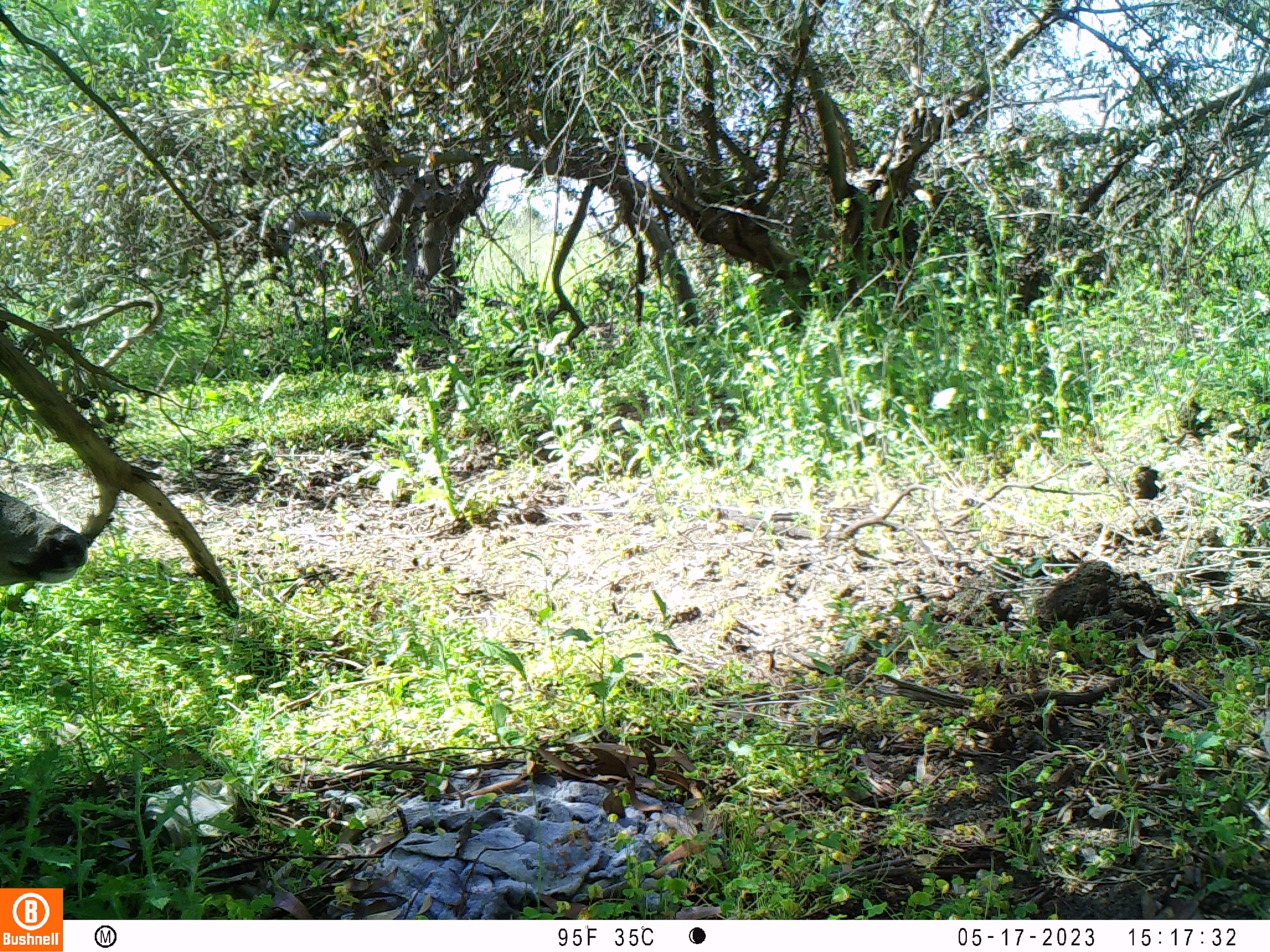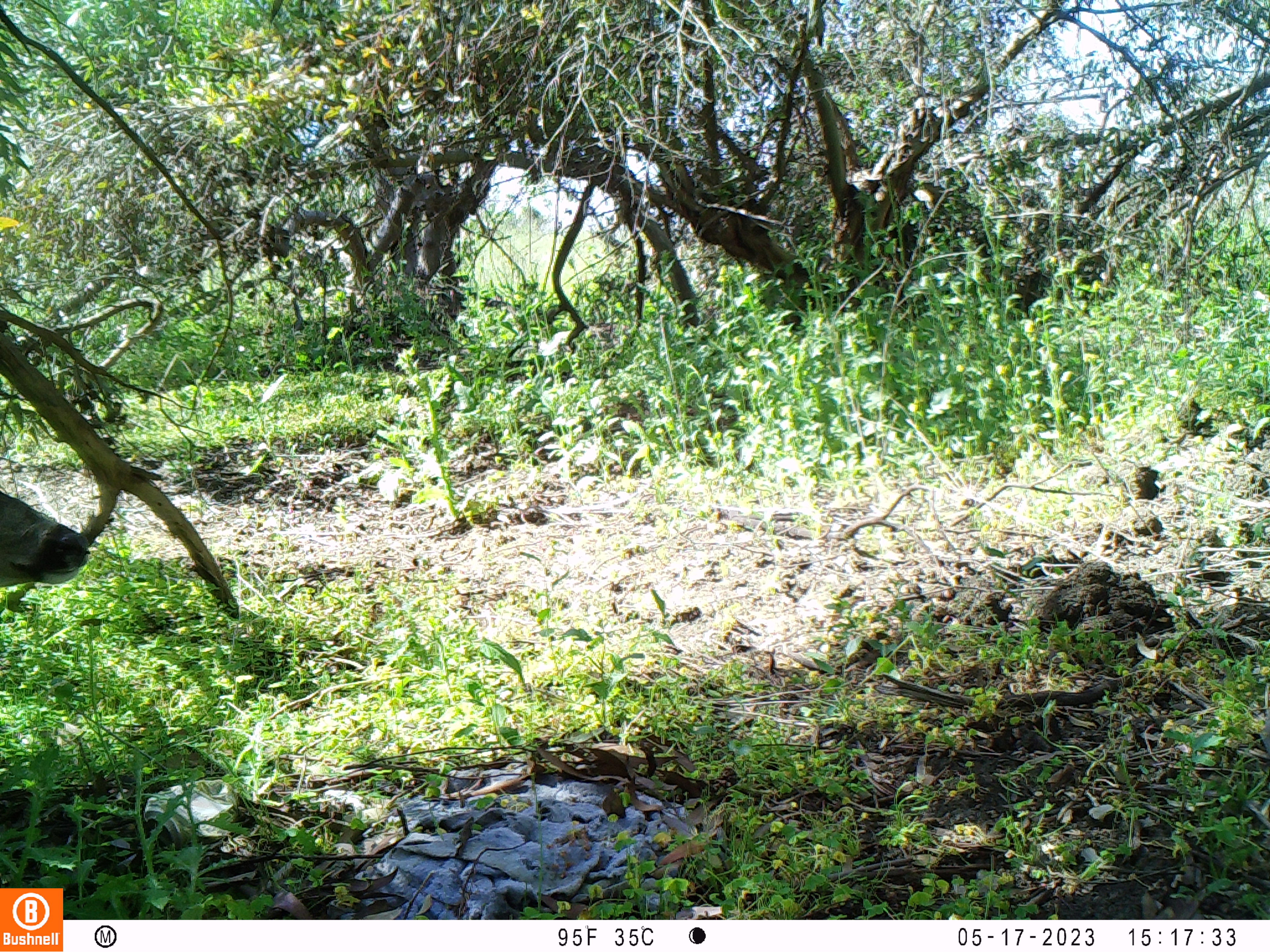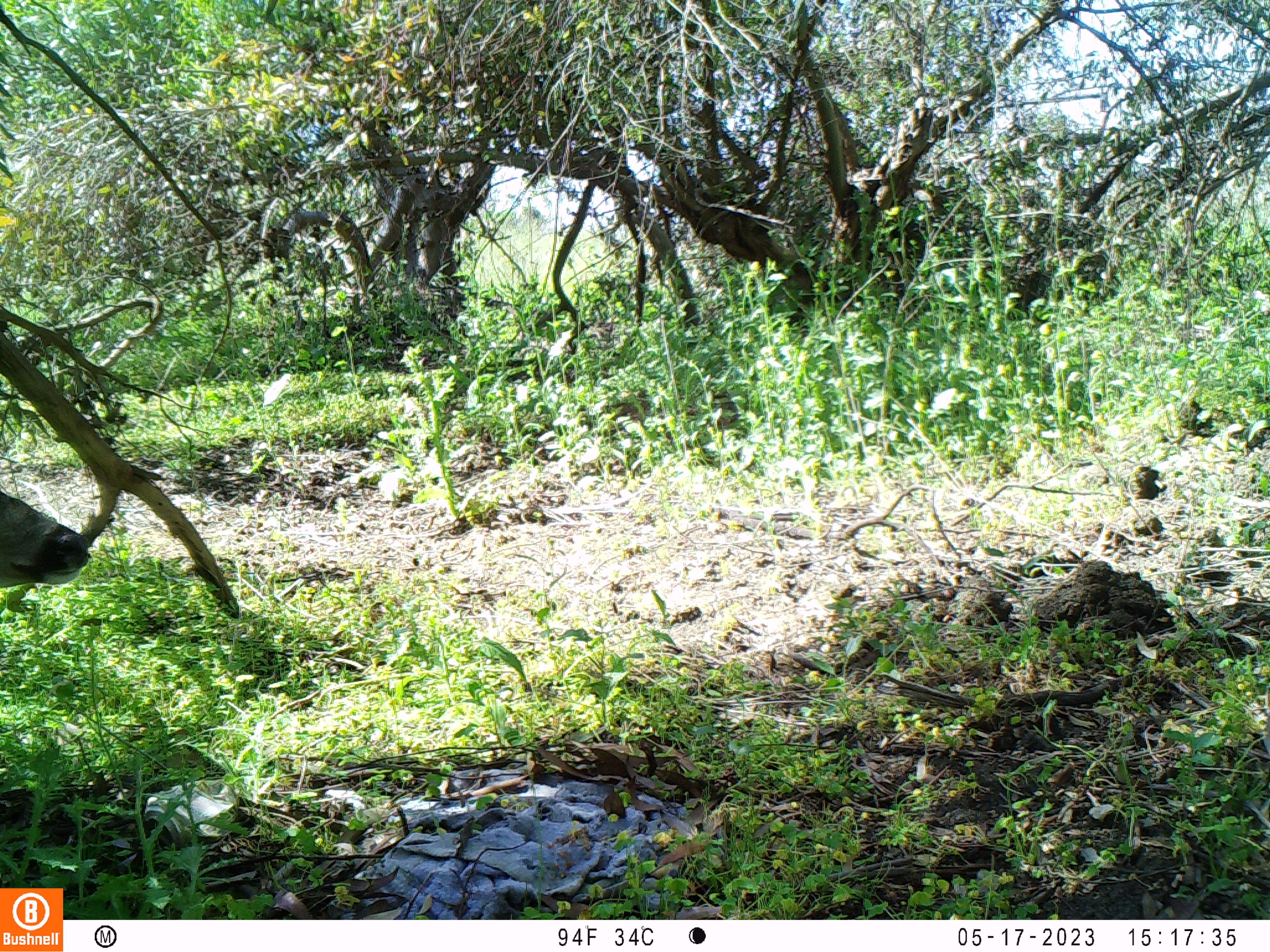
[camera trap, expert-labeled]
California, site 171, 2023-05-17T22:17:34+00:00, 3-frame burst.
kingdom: Animalia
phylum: Chordata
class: Mammalia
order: Artiodactyla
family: Cervidae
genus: Odocoileus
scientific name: Odocoileus hemionus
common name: mule deer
Mule deer (Odocoileus hemionus).